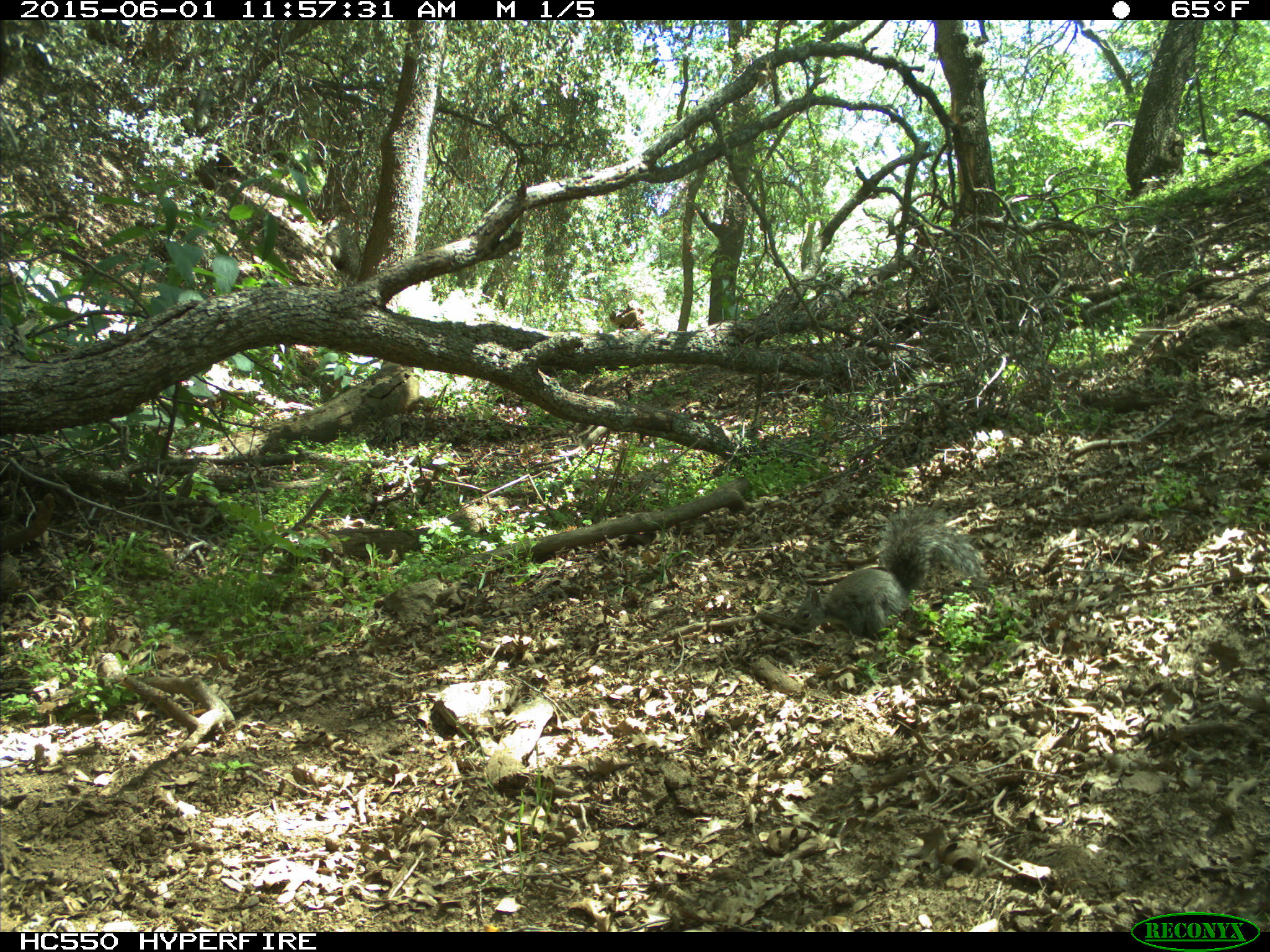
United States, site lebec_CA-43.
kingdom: Animalia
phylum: Chordata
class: Mammalia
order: Rodentia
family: Sciuridae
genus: Sciurus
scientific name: Sciurus carolinensis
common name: eastern gray squirrel